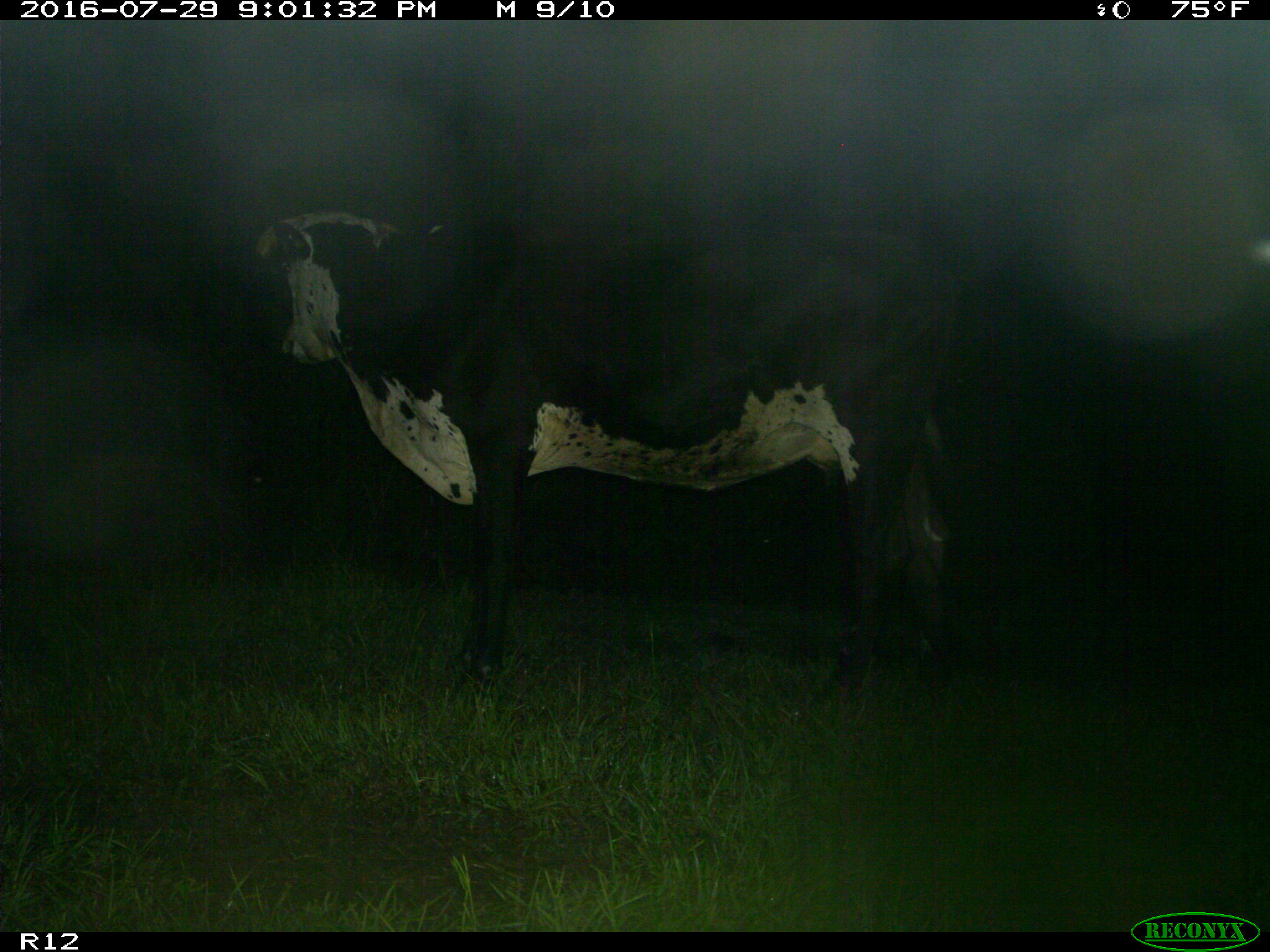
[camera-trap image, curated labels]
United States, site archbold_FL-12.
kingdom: Animalia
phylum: Chordata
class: Mammalia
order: Artiodactyla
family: Bovidae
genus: Bos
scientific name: Bos taurus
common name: domestic cow